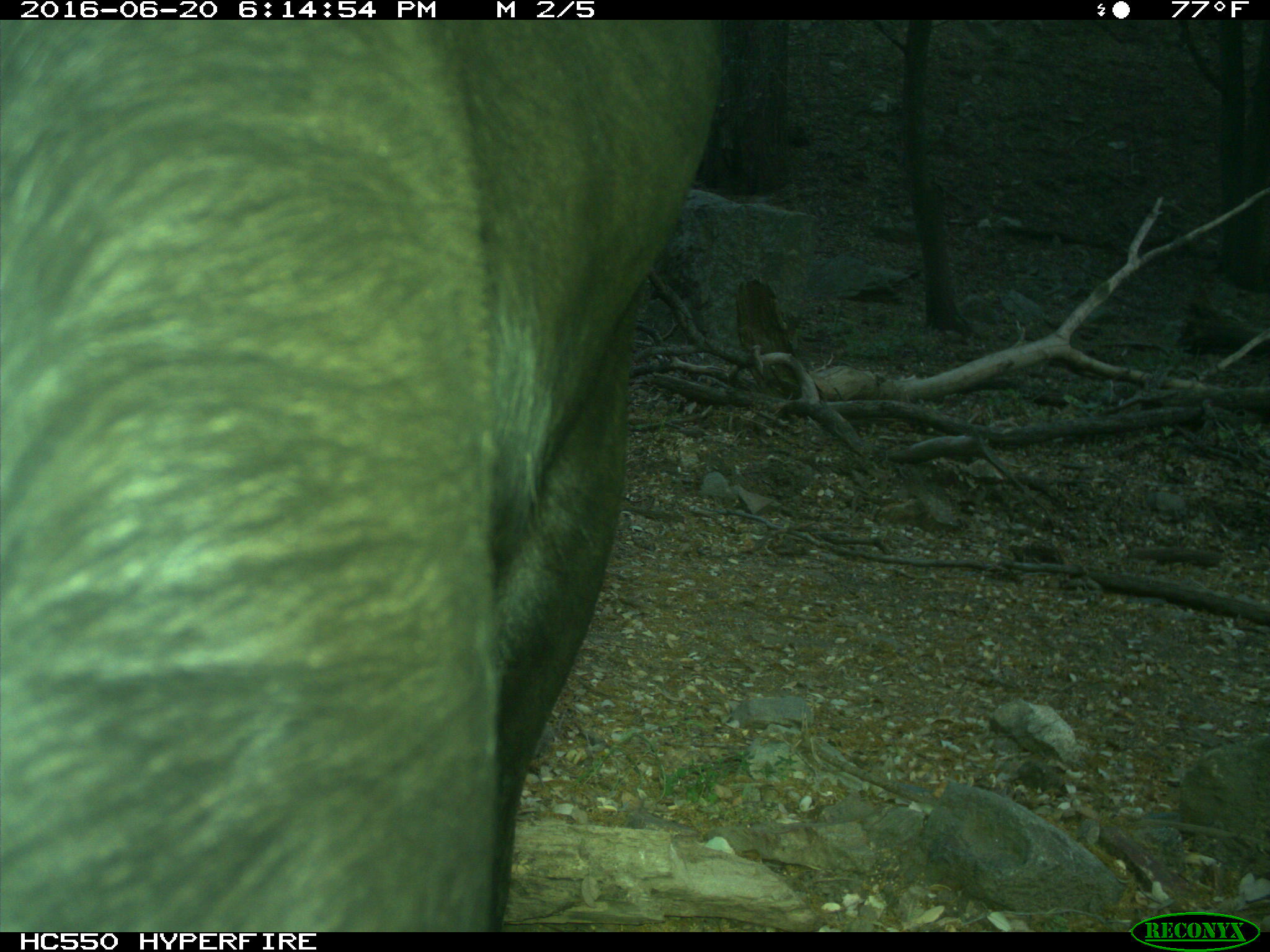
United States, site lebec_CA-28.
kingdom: Animalia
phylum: Chordata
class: Mammalia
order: Artiodactyla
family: Bovidae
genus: Bos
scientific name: Bos taurus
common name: domestic cow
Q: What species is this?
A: Bos taurus (domestic cow).